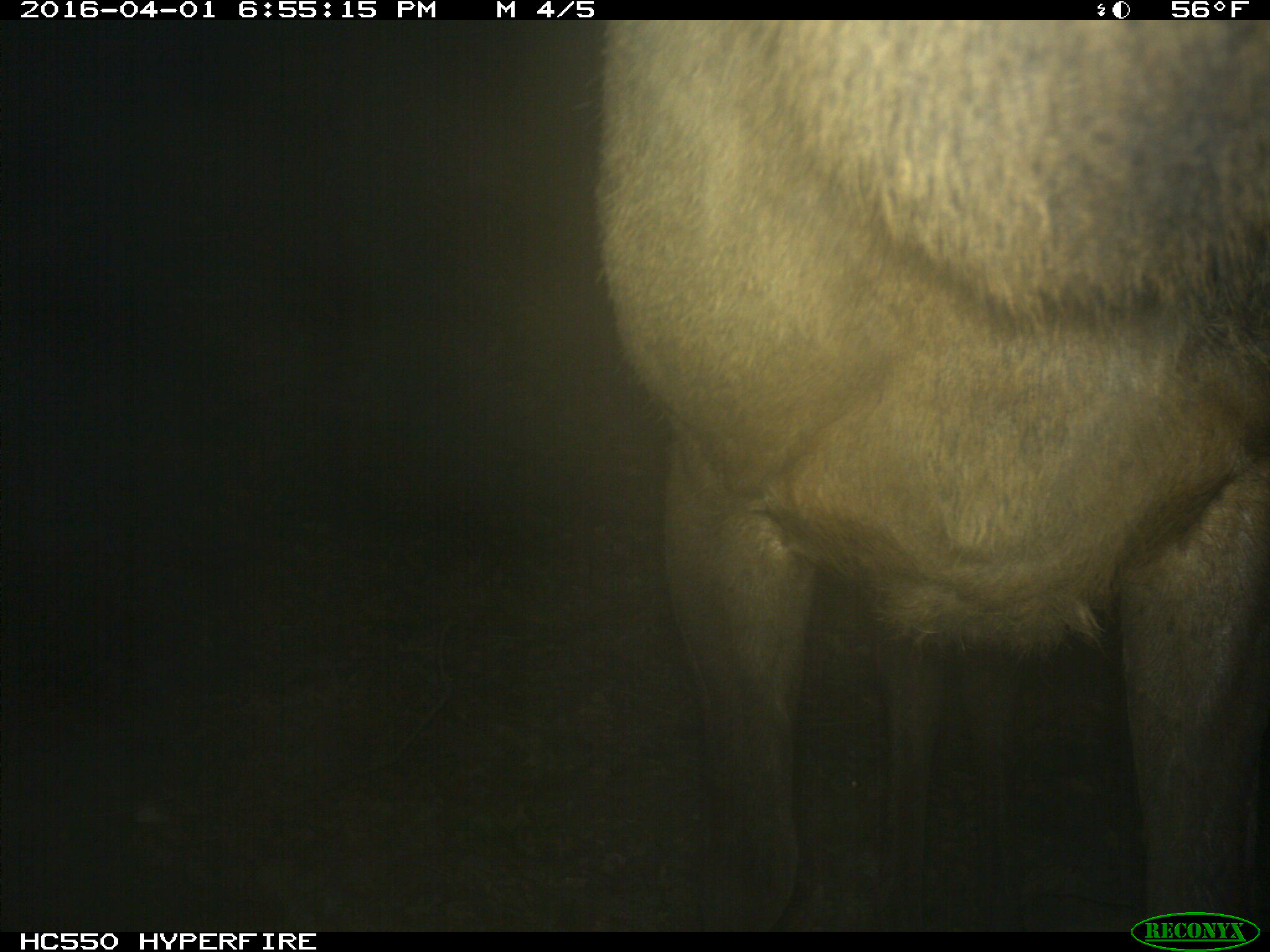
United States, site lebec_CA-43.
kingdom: Animalia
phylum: Chordata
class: Mammalia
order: Artiodactyla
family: Cervidae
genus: Cervus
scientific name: Cervus canadensis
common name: elk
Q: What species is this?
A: Cervus canadensis (elk).